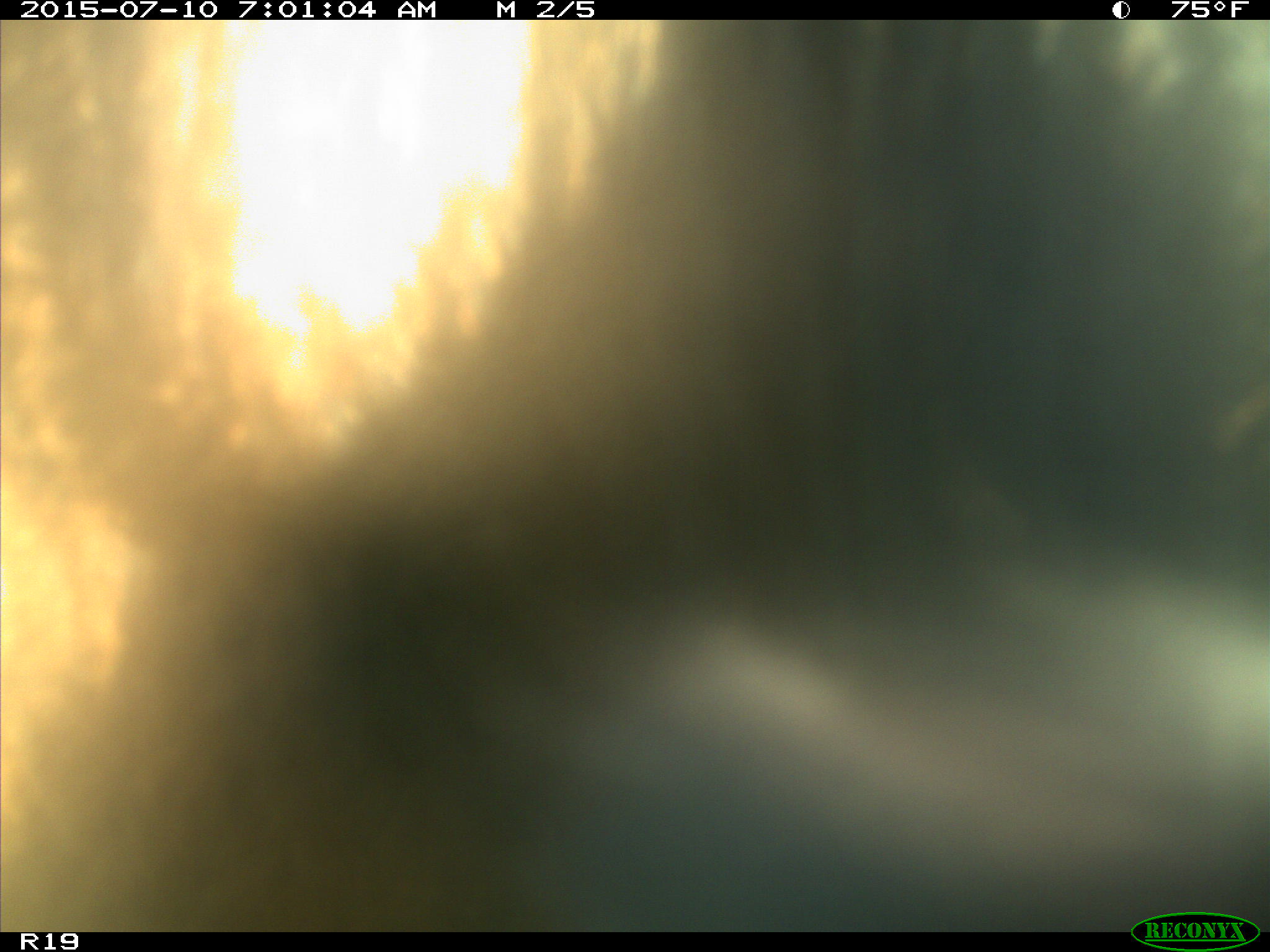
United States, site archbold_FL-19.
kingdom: Animalia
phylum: Chordata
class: Mammalia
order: Artiodactyla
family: Bovidae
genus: Bos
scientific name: Bos taurus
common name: domestic cow